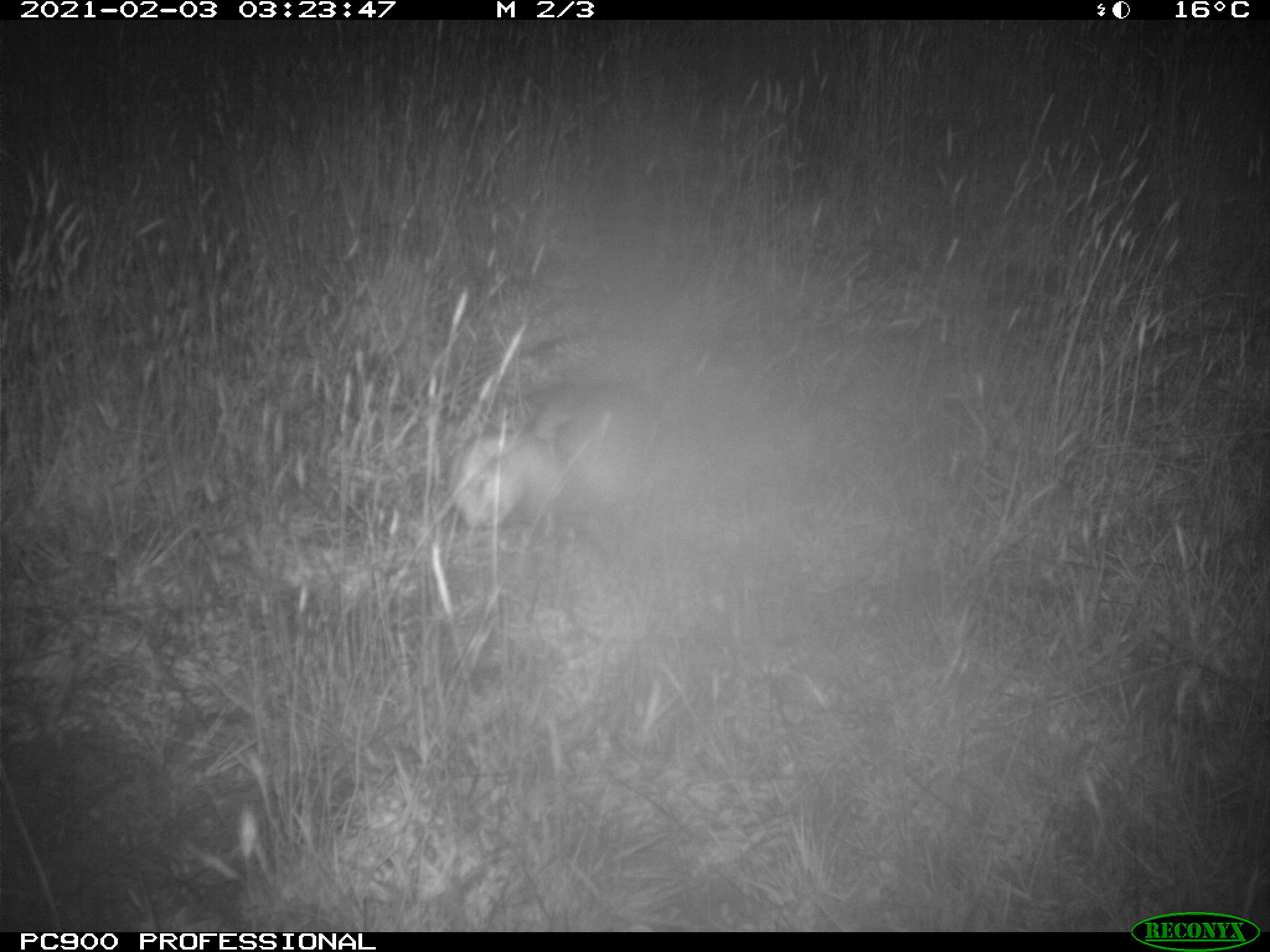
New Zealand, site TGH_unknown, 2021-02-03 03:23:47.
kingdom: Animalia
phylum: Chordata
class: Mammalia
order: Carnivora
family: Mustelidae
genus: Mustela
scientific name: Mustela furo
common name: ferret